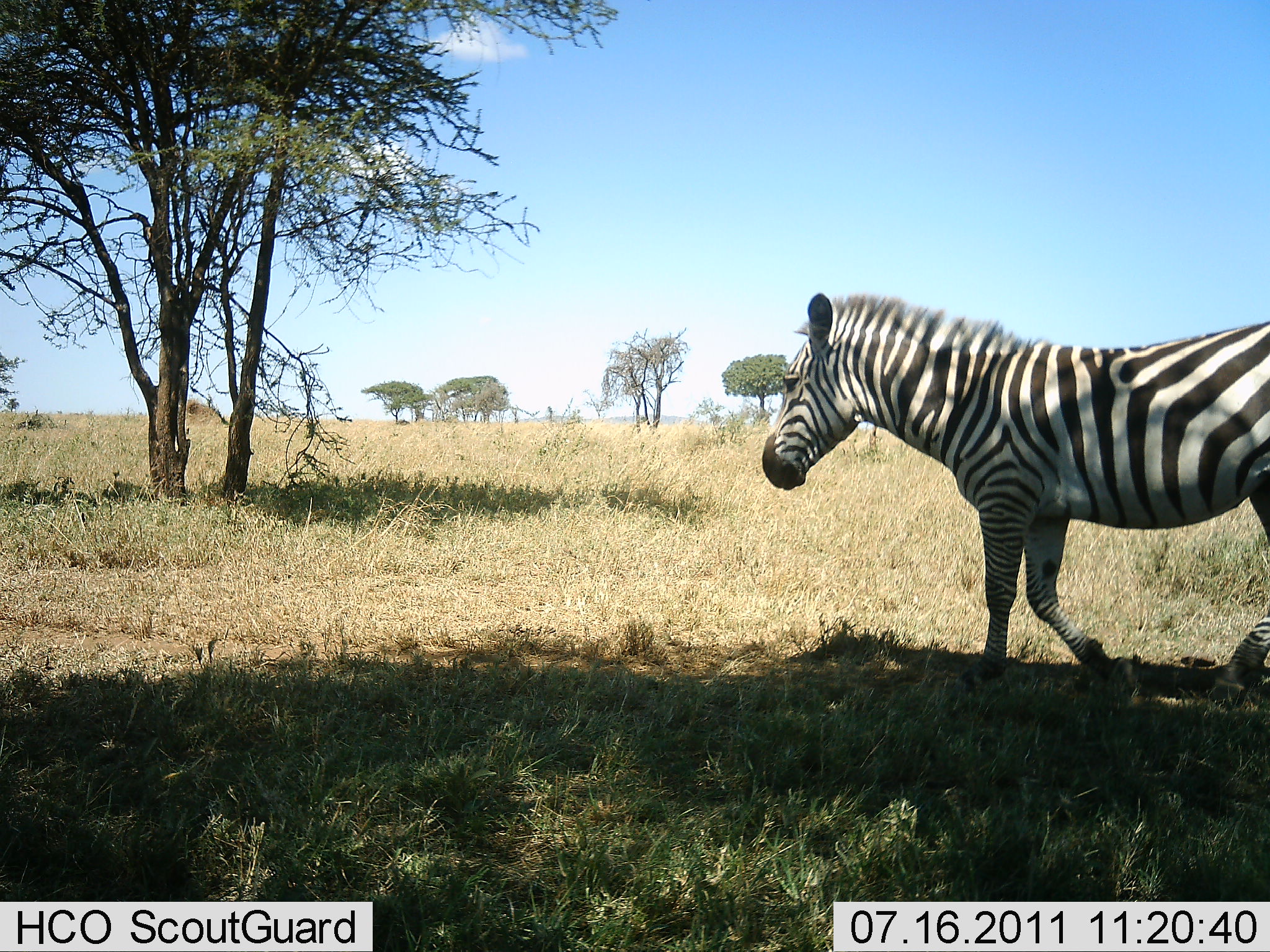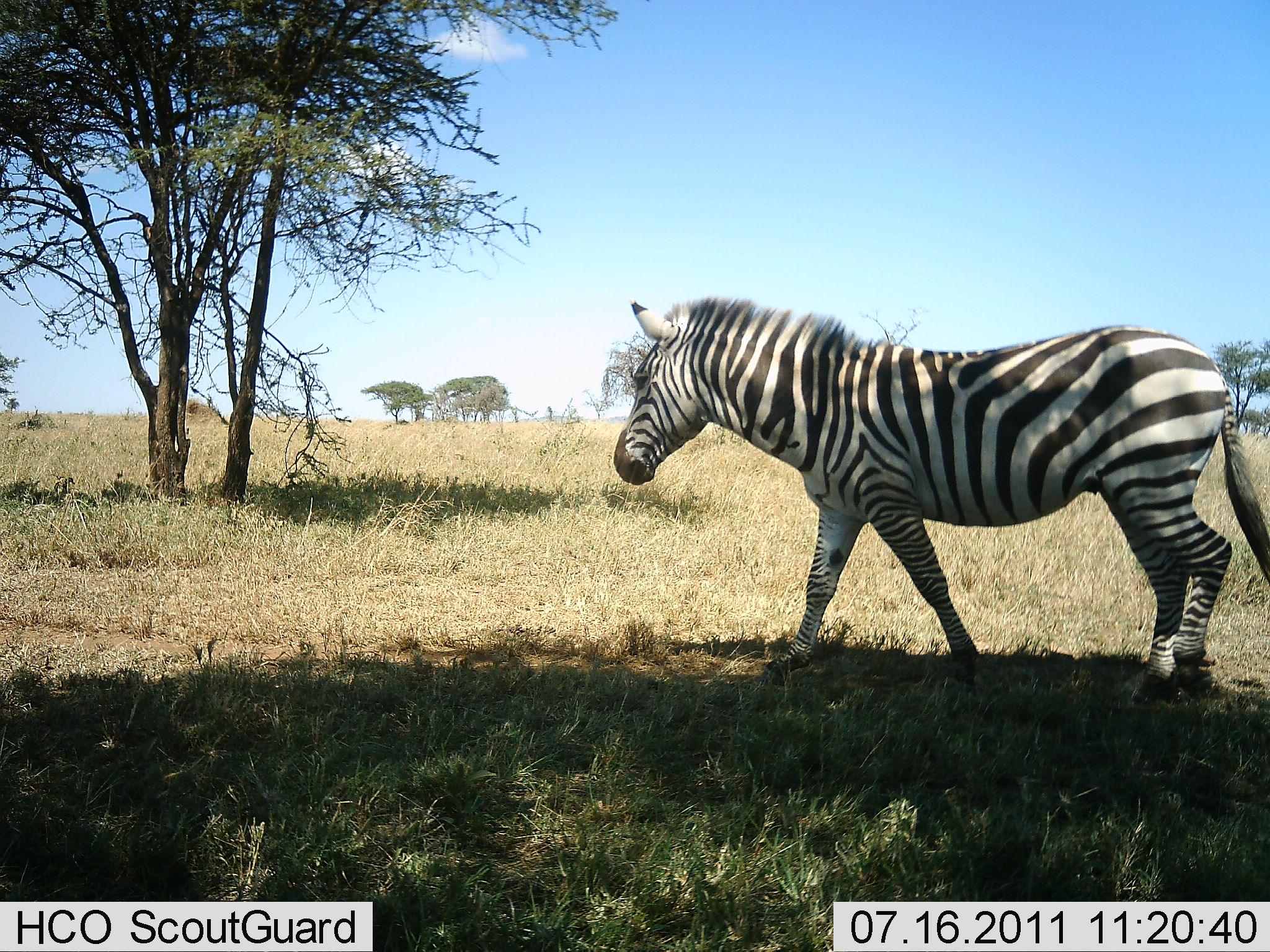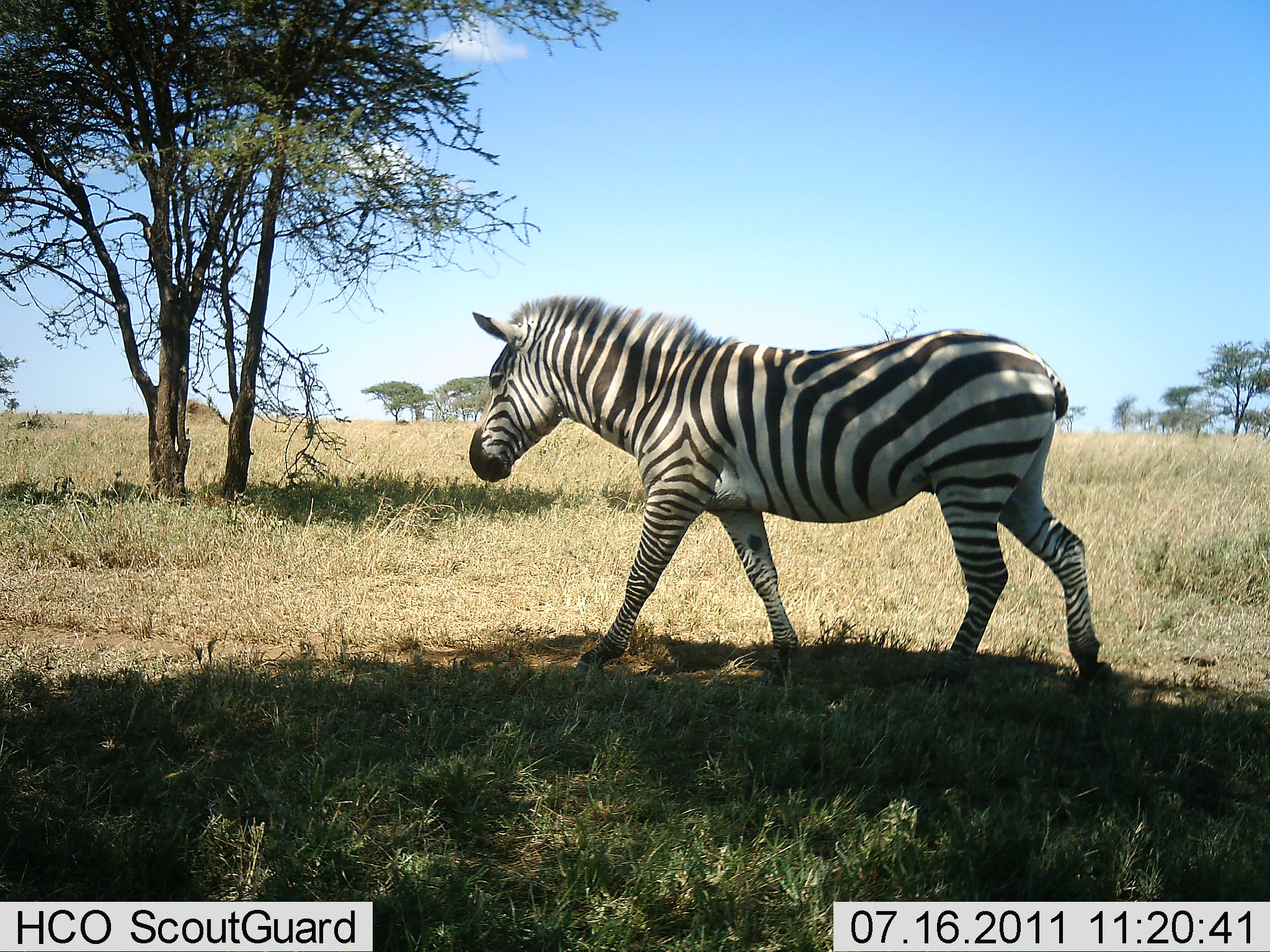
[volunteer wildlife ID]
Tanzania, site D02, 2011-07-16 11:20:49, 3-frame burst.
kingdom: Animalia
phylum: Chordata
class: Mammalia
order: Perissodactyla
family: Equidae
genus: Equus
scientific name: Equus quagga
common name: plains zebra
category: zebra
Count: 1.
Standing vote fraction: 0%.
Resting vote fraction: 0%.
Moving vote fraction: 100%.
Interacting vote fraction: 0%.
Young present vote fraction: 0%.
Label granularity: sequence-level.